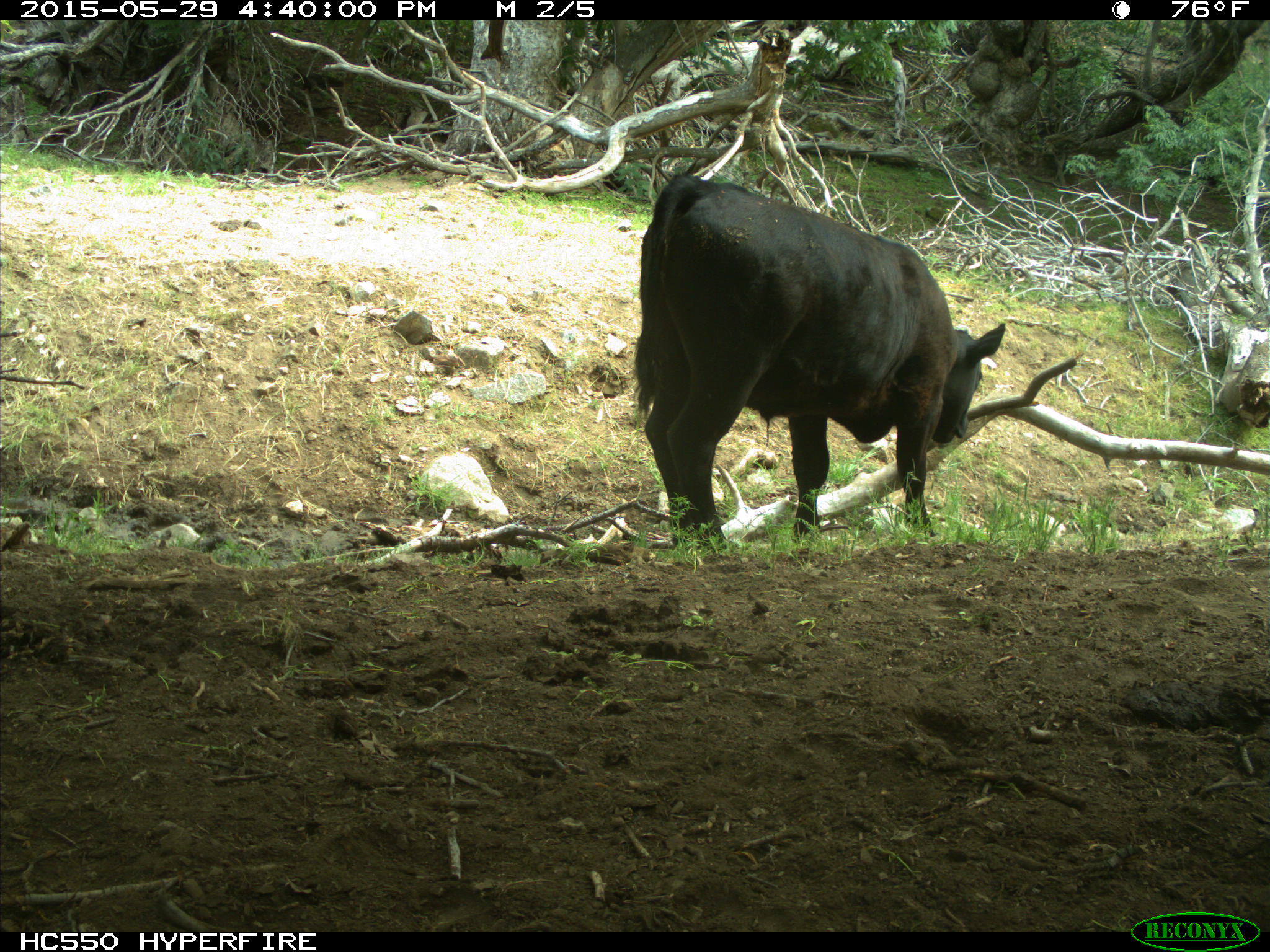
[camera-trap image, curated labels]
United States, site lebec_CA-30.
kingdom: Animalia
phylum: Chordata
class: Mammalia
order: Artiodactyla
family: Bovidae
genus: Bos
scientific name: Bos taurus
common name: domestic cow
Bos taurus (domestic cow).